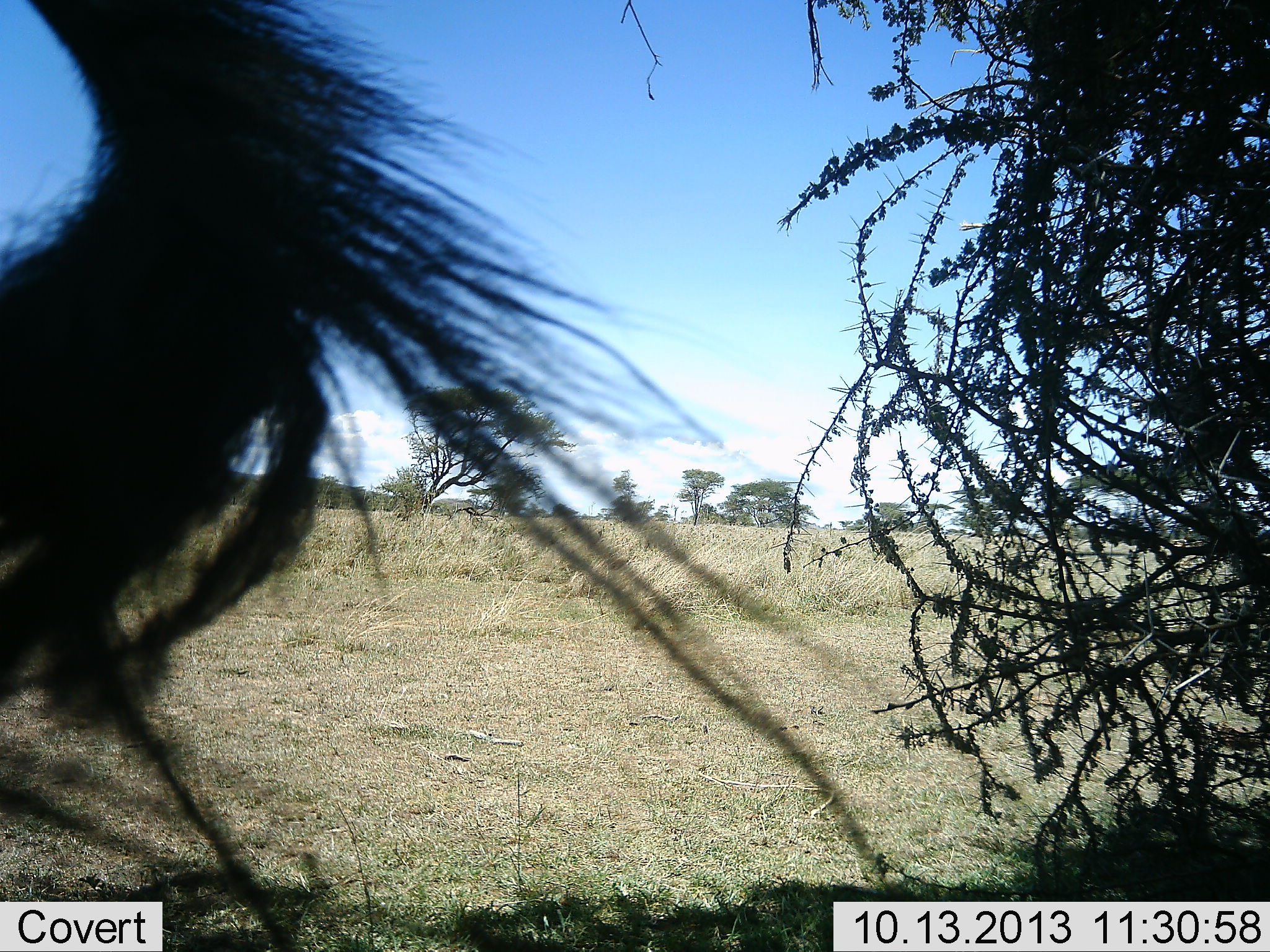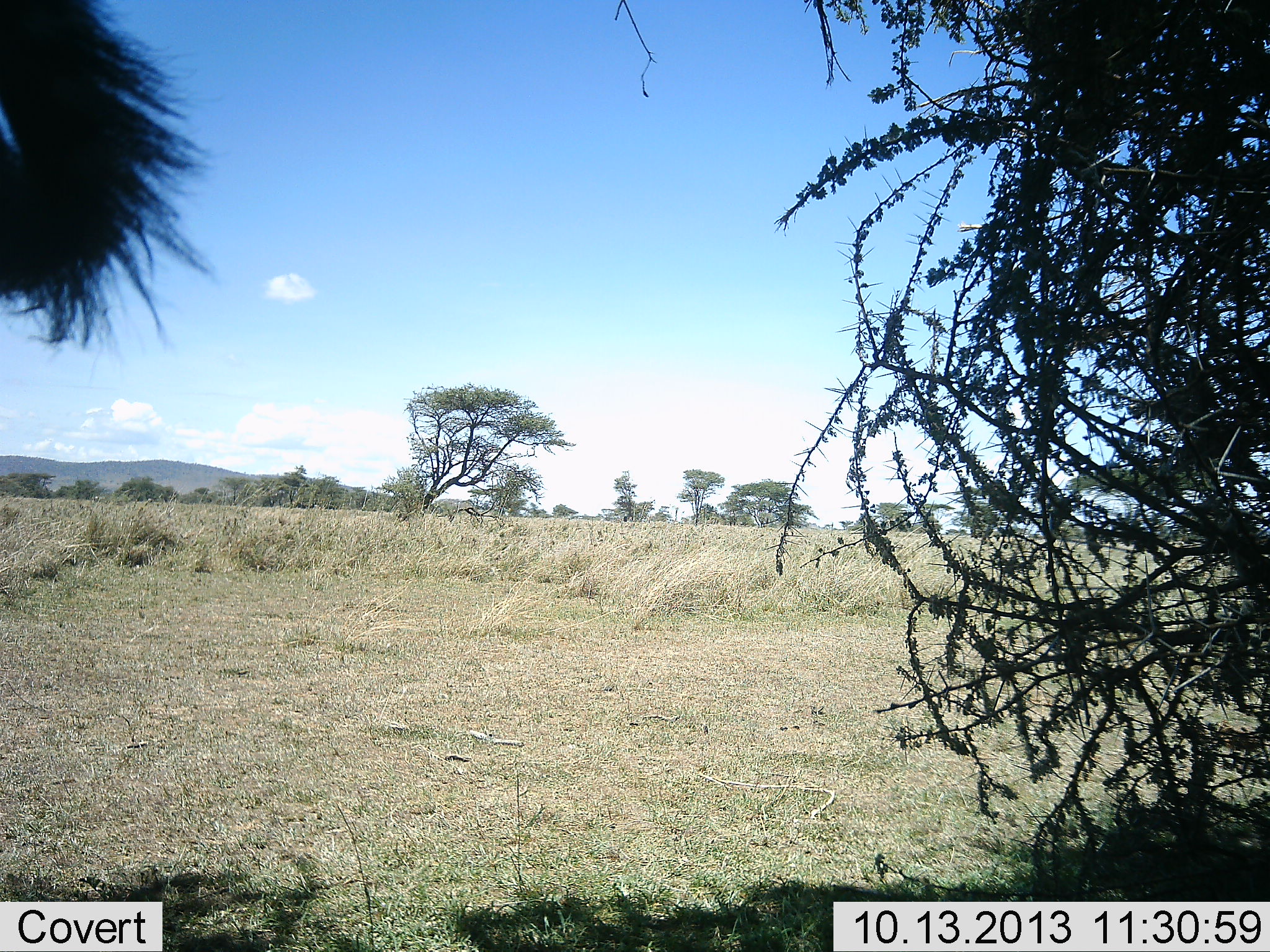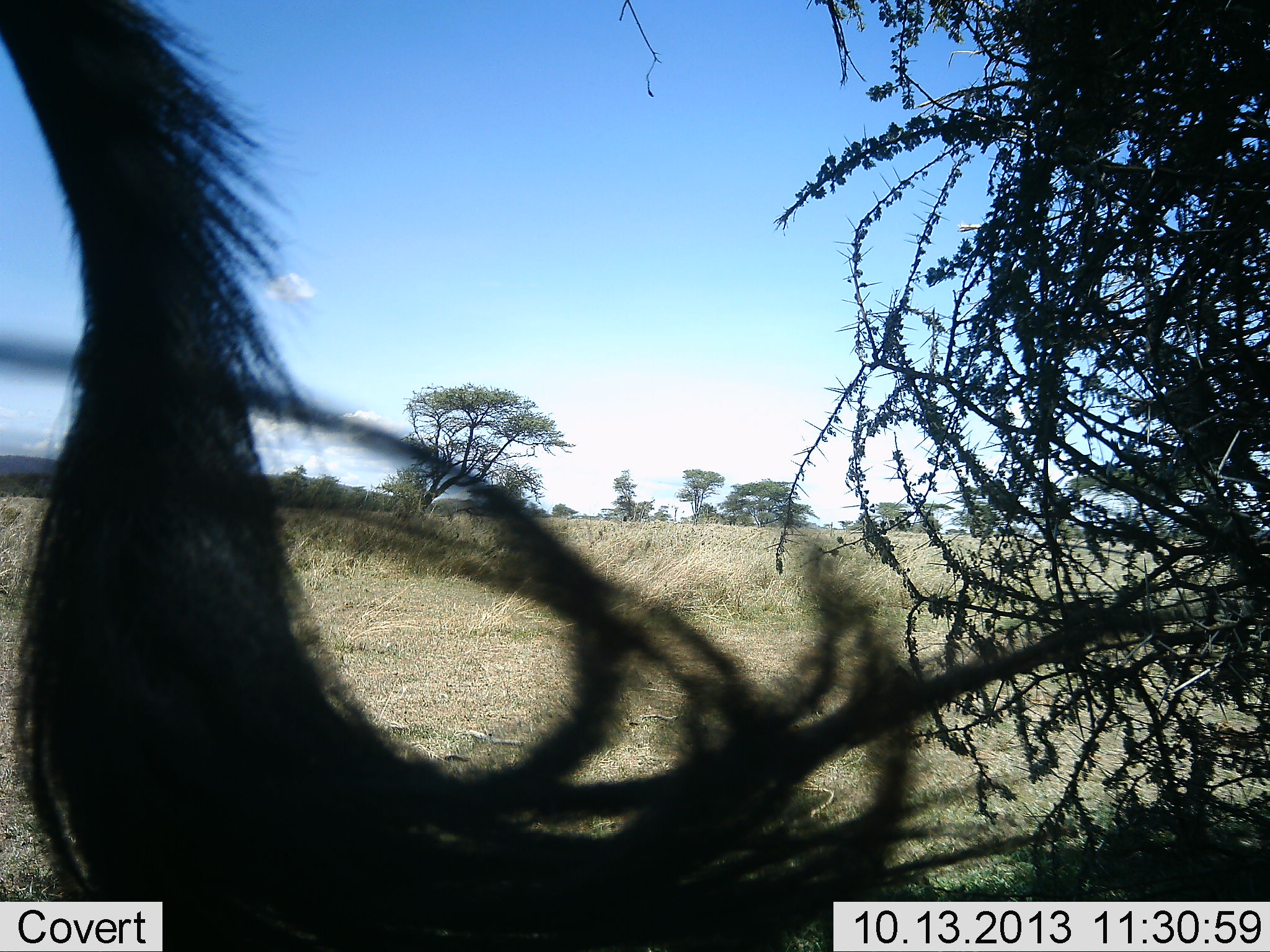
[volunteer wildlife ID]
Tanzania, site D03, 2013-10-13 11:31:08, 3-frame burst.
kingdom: Animalia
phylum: Chordata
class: Mammalia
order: Artiodactyla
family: Bovidae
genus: Connochaetes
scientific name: Connochaetes taurinus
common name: blue wildebeest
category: wildebeest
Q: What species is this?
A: Wildebeest (blue wildebeest) (Connochaetes taurinus).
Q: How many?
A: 1.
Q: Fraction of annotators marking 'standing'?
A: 90%.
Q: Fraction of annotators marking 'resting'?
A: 0%.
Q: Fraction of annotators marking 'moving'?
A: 10%.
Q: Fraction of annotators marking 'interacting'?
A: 0%.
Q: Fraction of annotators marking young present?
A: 0%.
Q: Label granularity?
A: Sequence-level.